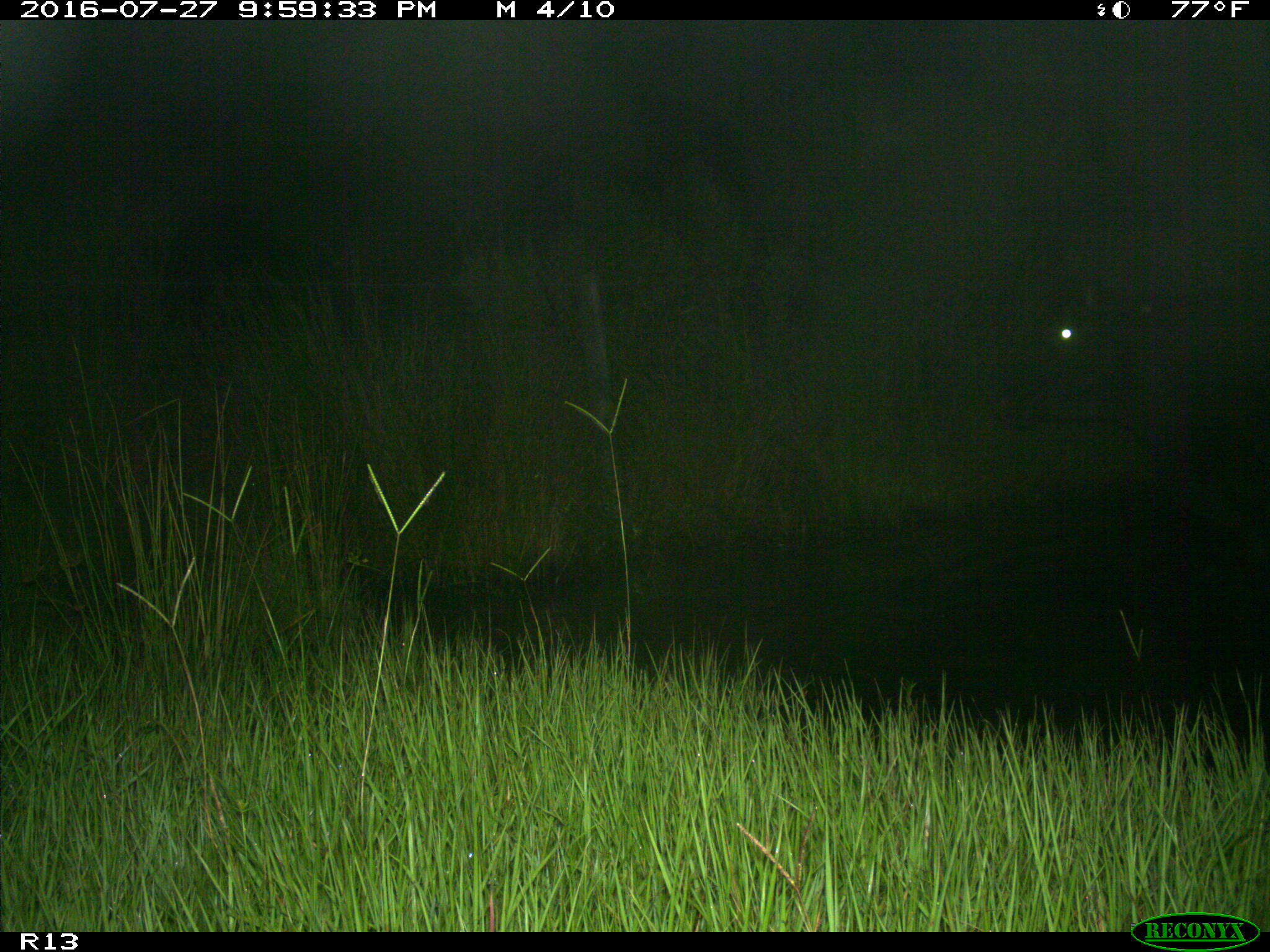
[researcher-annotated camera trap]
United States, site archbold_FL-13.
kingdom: Animalia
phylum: Chordata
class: Mammalia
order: Artiodactyla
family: Bovidae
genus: Bos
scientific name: Bos taurus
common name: domestic cow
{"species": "Bos taurus (domestic cow)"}